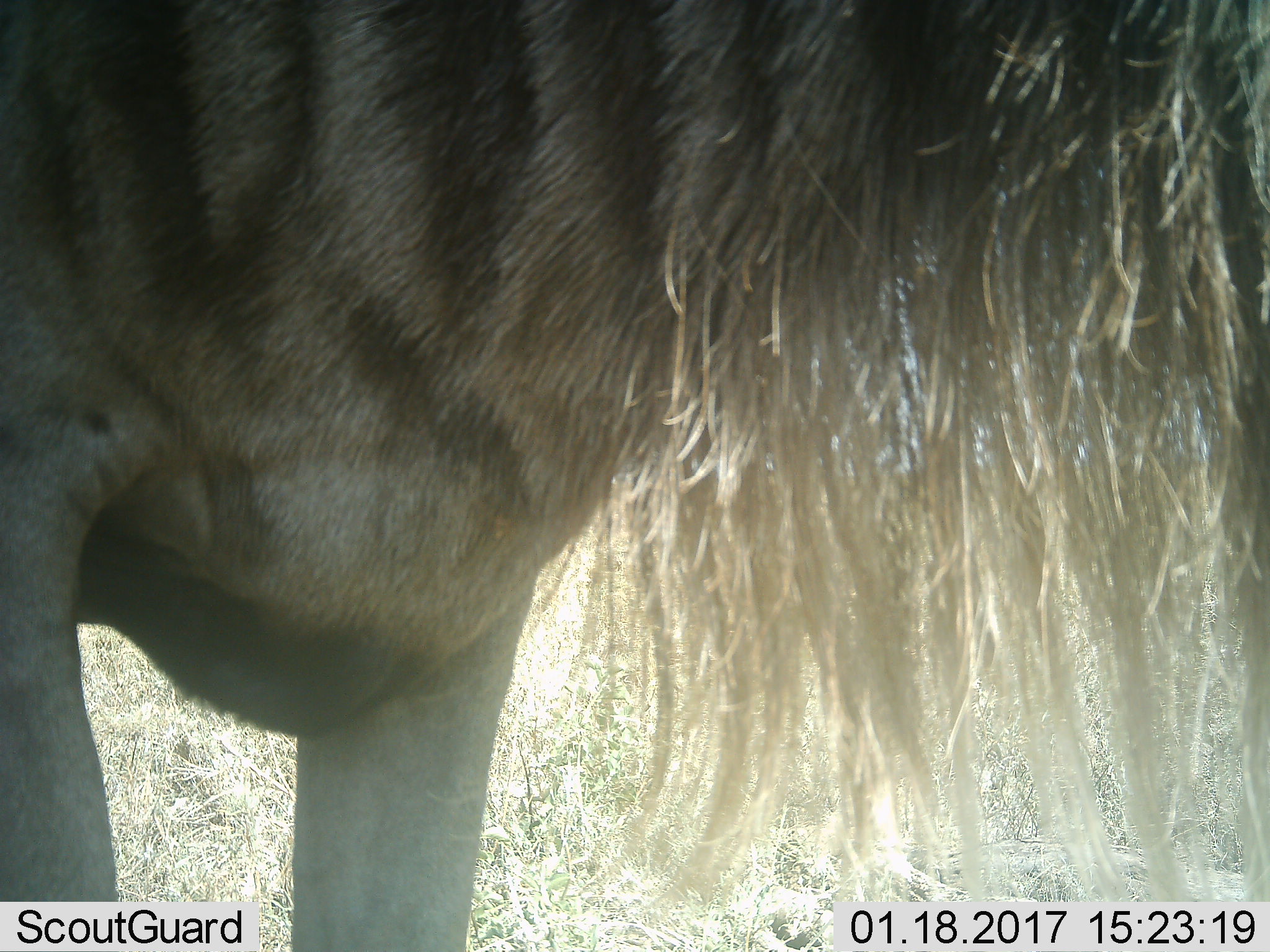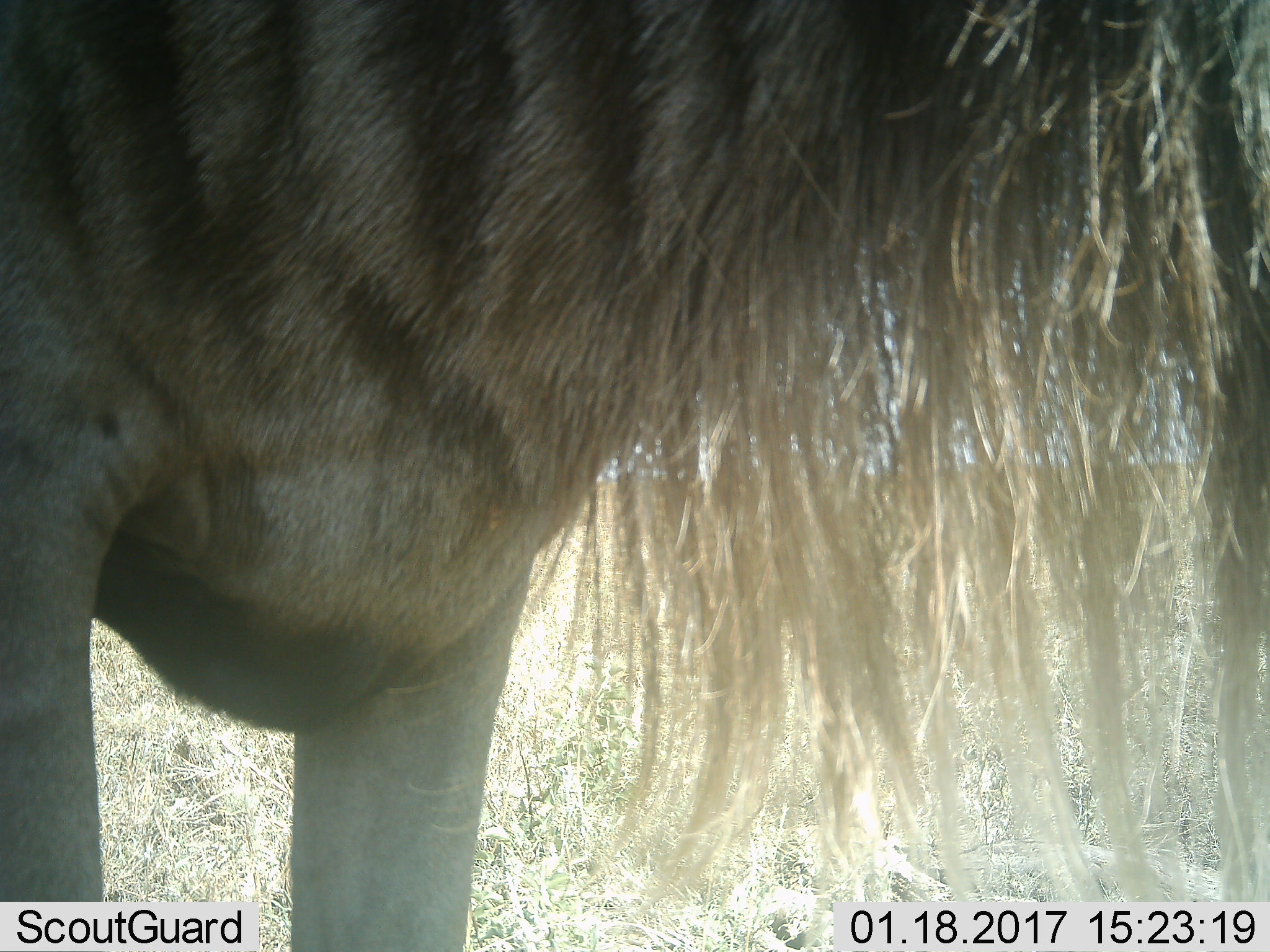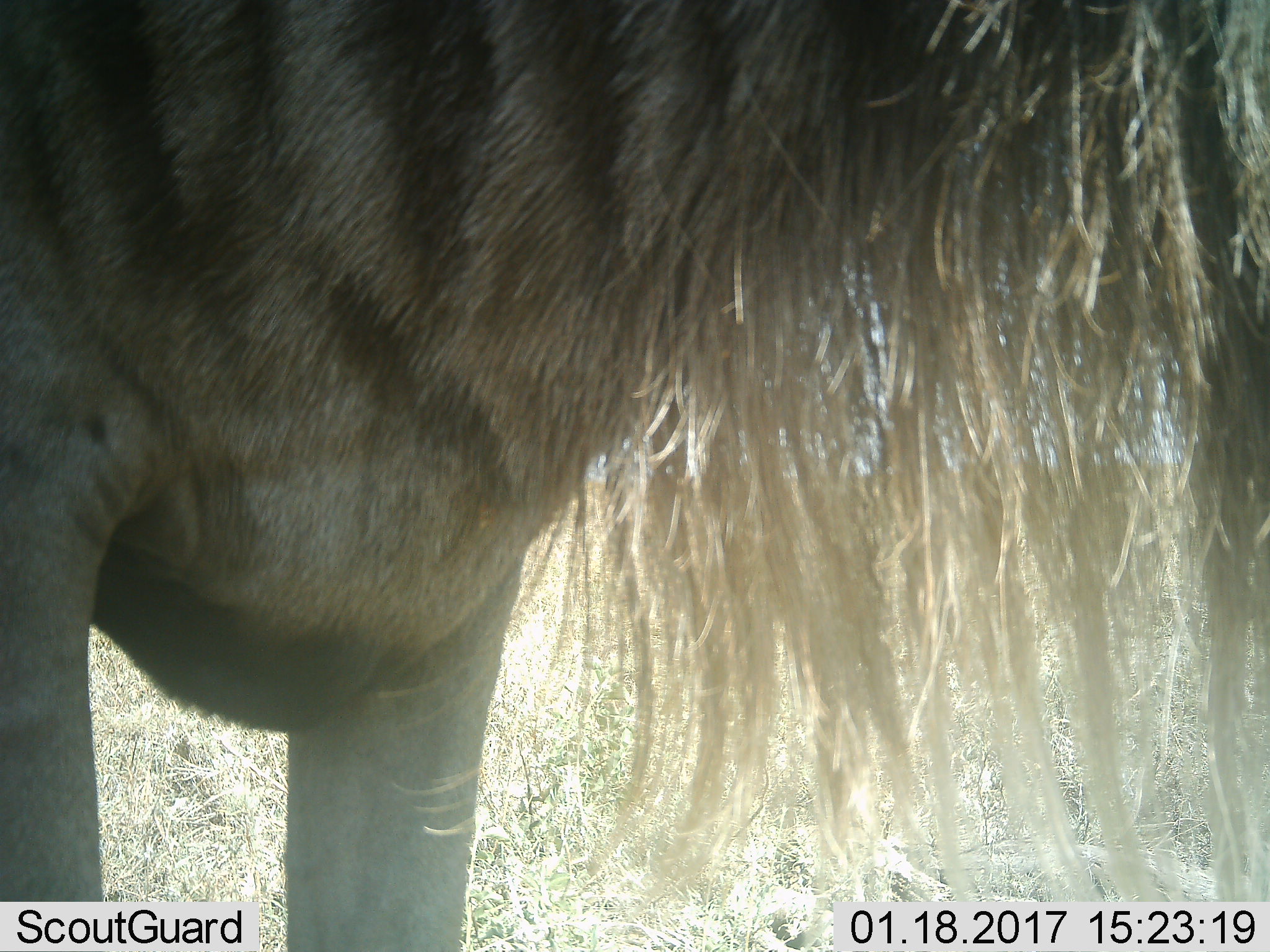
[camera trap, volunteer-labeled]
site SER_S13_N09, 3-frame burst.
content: unidentified animal